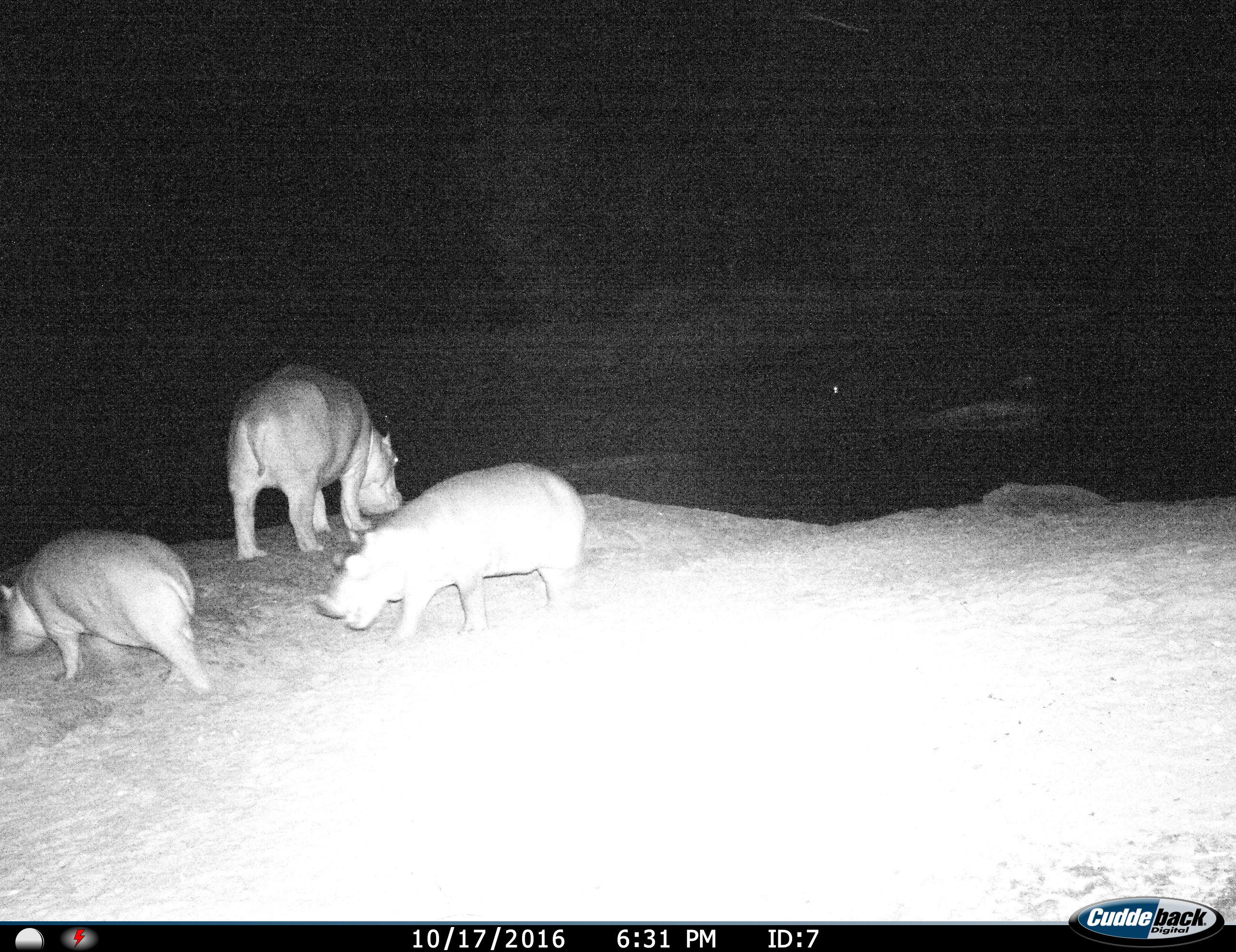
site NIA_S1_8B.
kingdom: Animalia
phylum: Chordata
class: Mammalia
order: Artiodactyla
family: Hippopotamidae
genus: Hippopotamus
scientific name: Hippopotamus amphibius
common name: hippopotamus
Hippopotamus (Hippopotamus amphibius), count 3. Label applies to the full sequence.